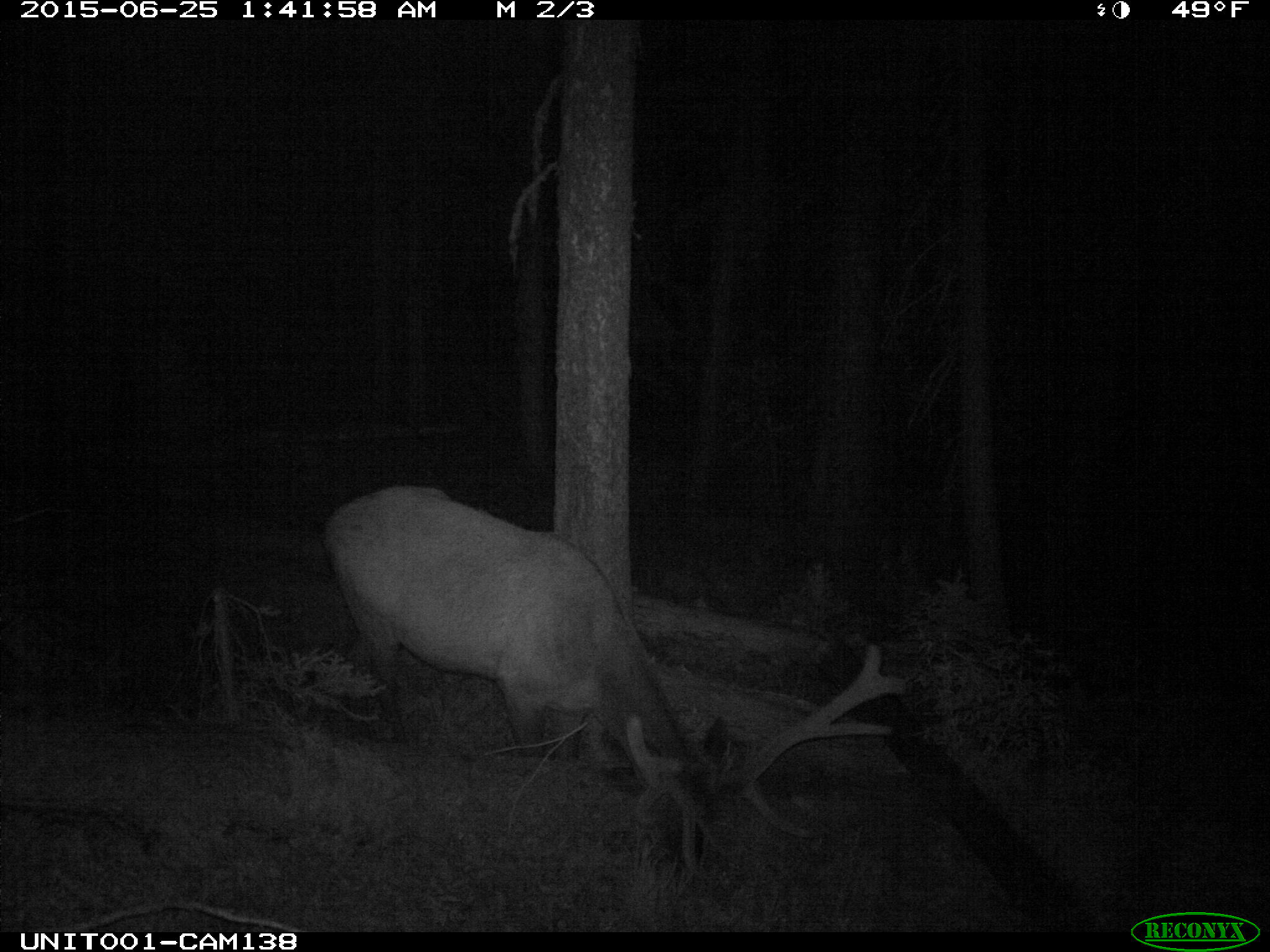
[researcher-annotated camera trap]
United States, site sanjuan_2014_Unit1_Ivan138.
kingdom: Animalia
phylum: Chordata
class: Mammalia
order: Artiodactyla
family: Cervidae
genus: Cervus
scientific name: Cervus elaphus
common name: red deer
Cervus elaphus (red deer).